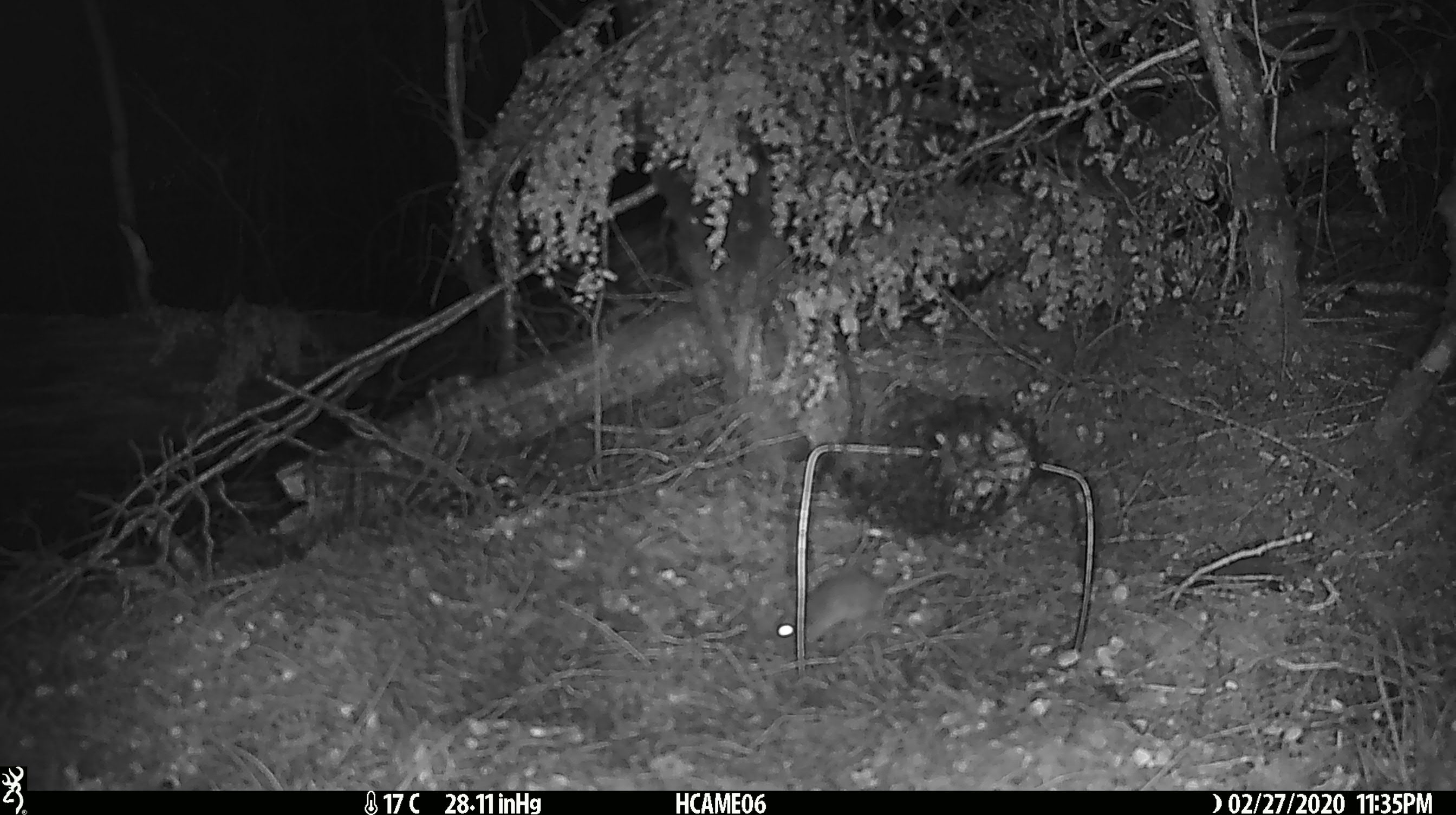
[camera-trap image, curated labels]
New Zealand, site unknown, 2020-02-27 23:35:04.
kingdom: Animalia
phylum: Chordata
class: Mammalia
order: Rodentia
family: Muridae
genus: Mus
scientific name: Mus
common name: mouse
Mouse (Mus).